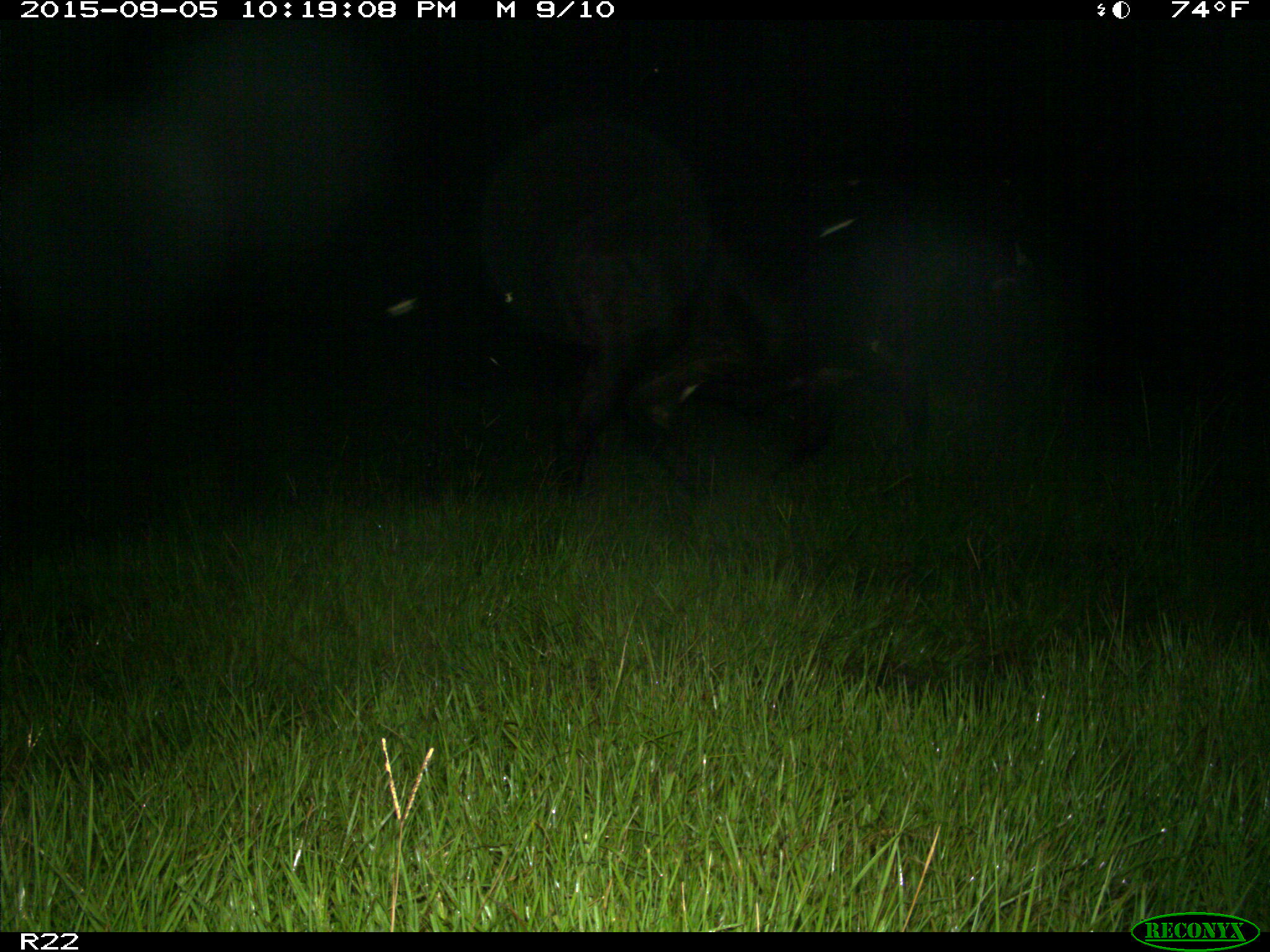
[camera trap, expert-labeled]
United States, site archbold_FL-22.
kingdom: Animalia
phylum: Chordata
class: Mammalia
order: Artiodactyla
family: Bovidae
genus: Bos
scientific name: Bos taurus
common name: domestic cow